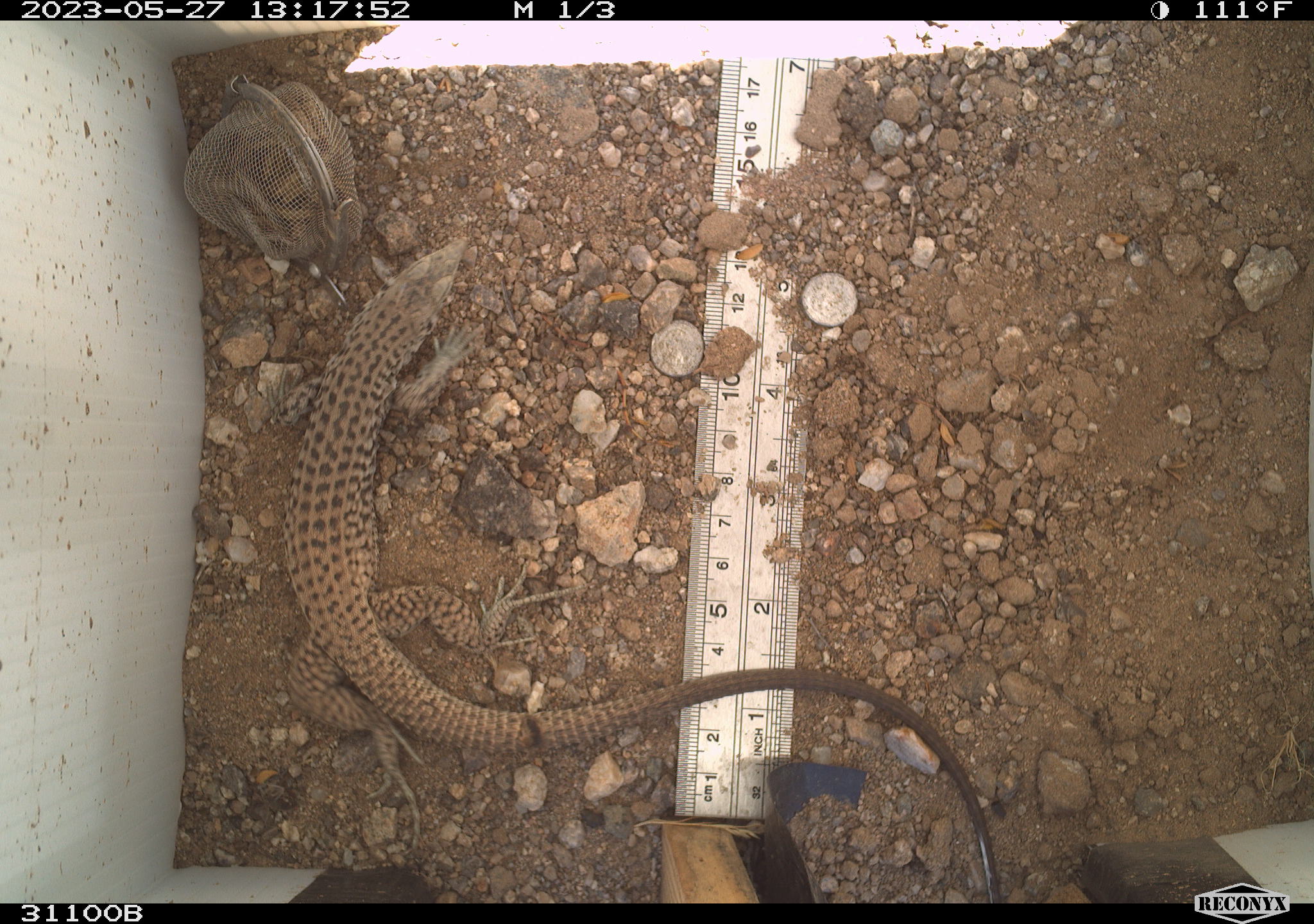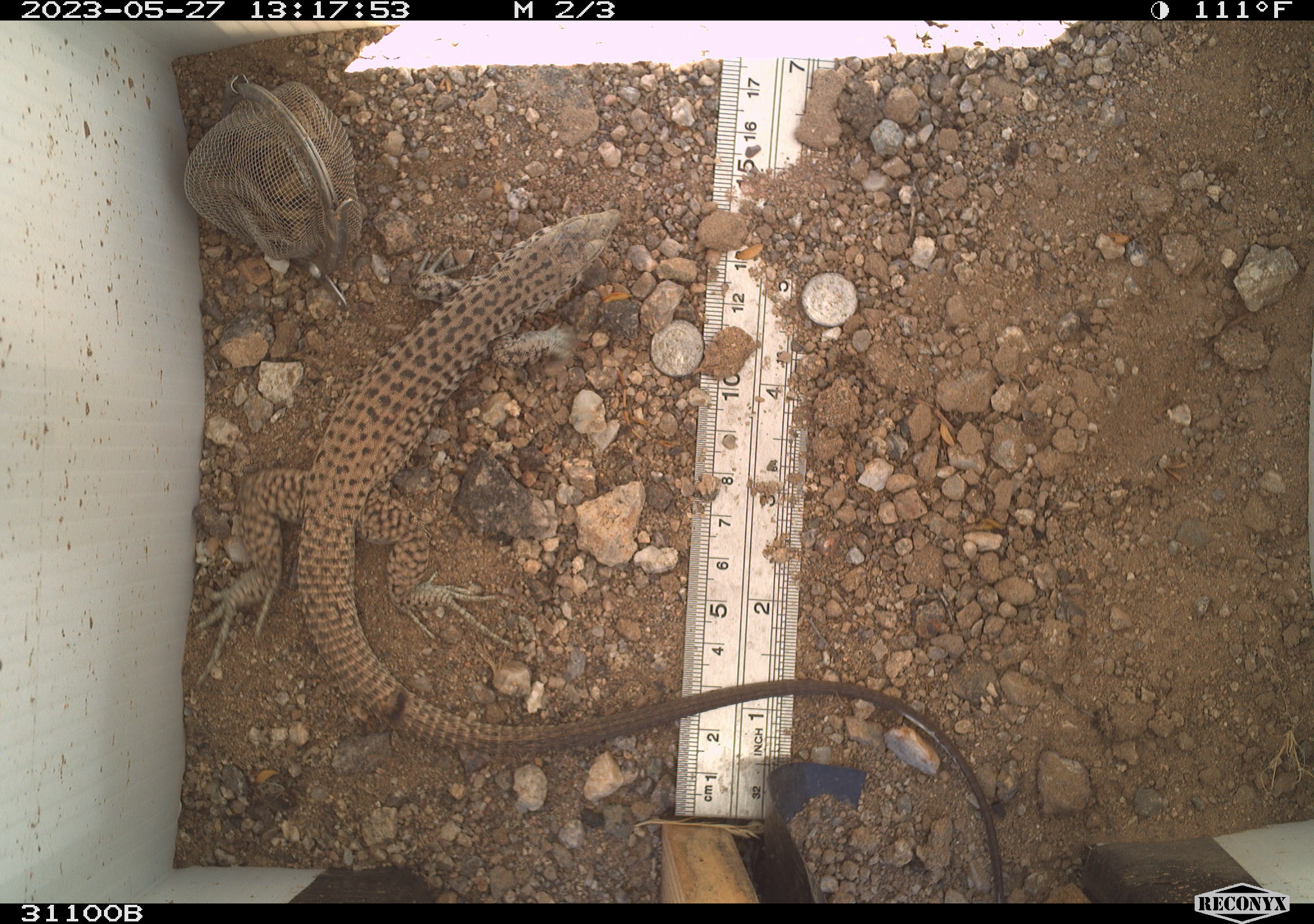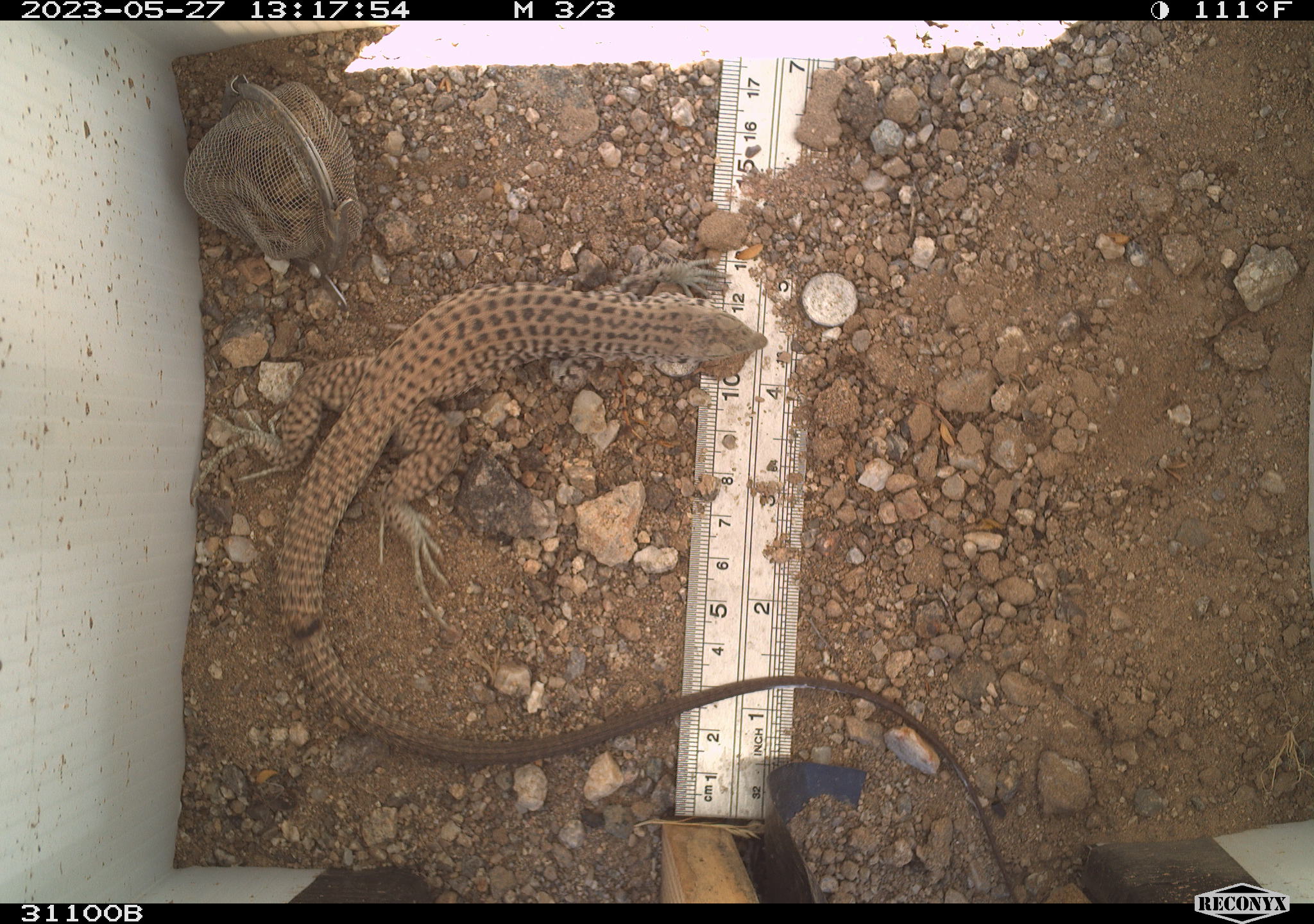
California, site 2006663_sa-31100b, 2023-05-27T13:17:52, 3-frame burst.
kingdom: Animalia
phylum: Chordata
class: Reptilia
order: Squamata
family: Teiidae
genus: Aspidoscelis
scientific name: Aspidoscelis tigris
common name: western whiptail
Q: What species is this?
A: Western whiptail (Aspidoscelis tigris).